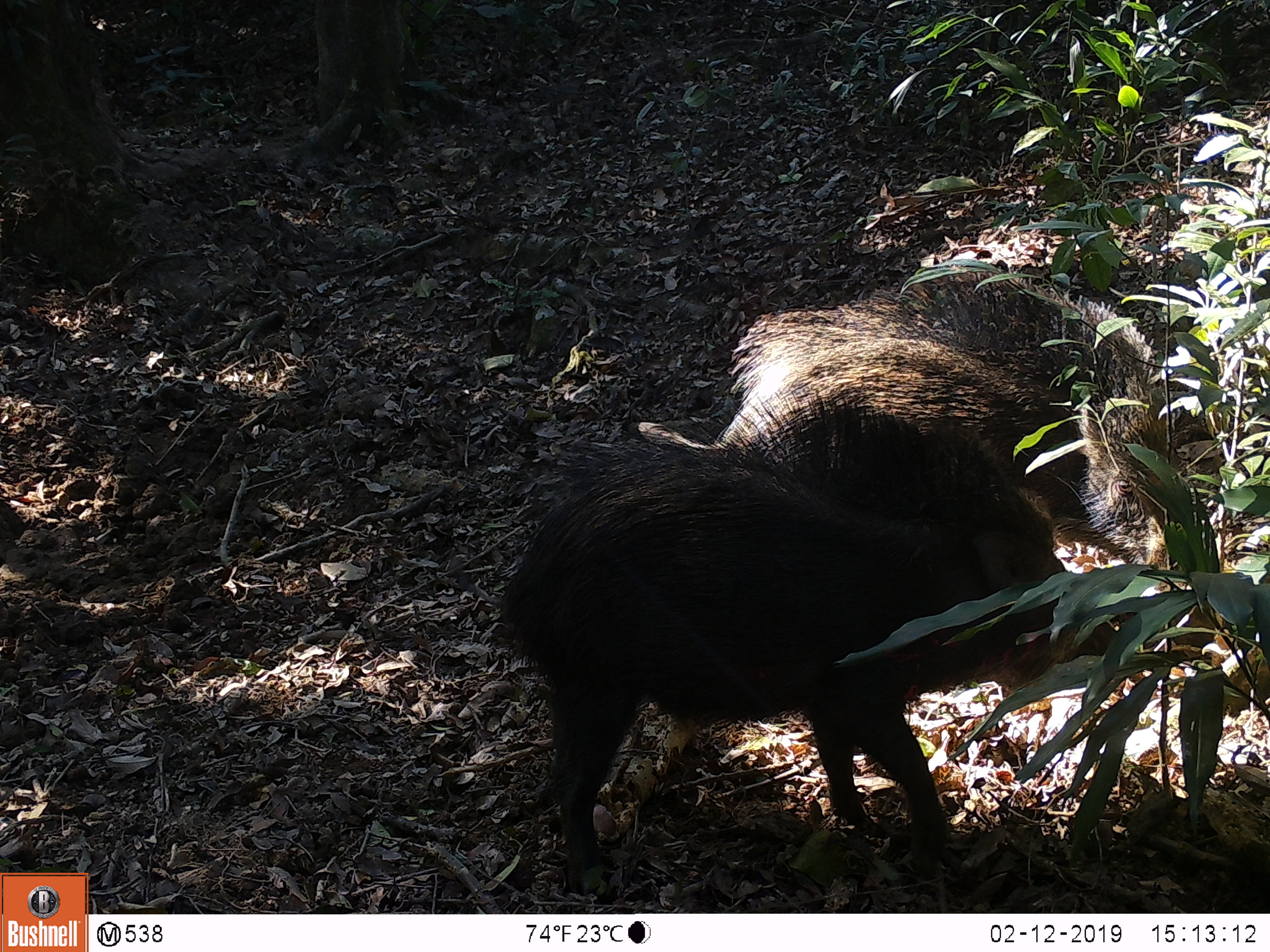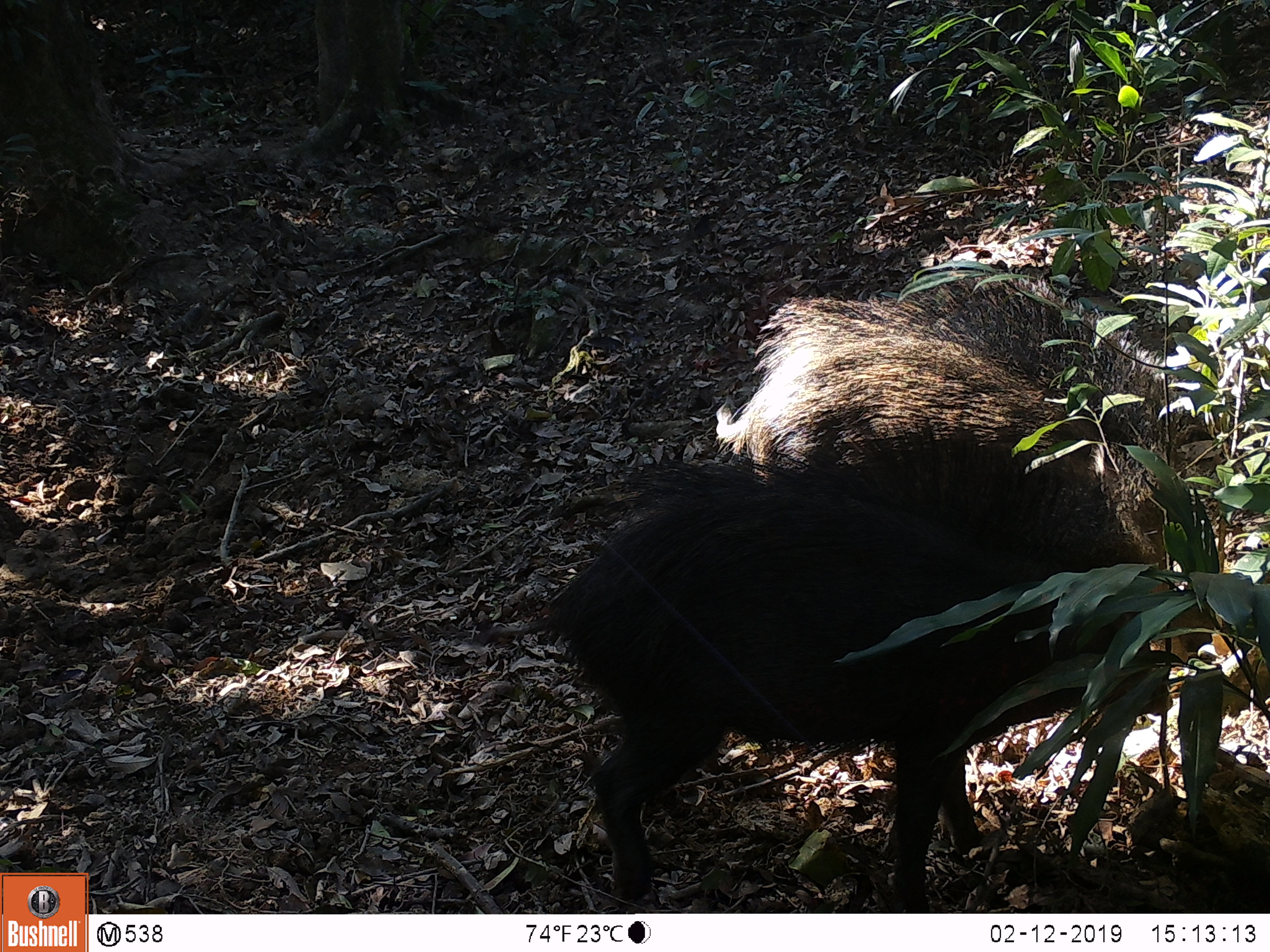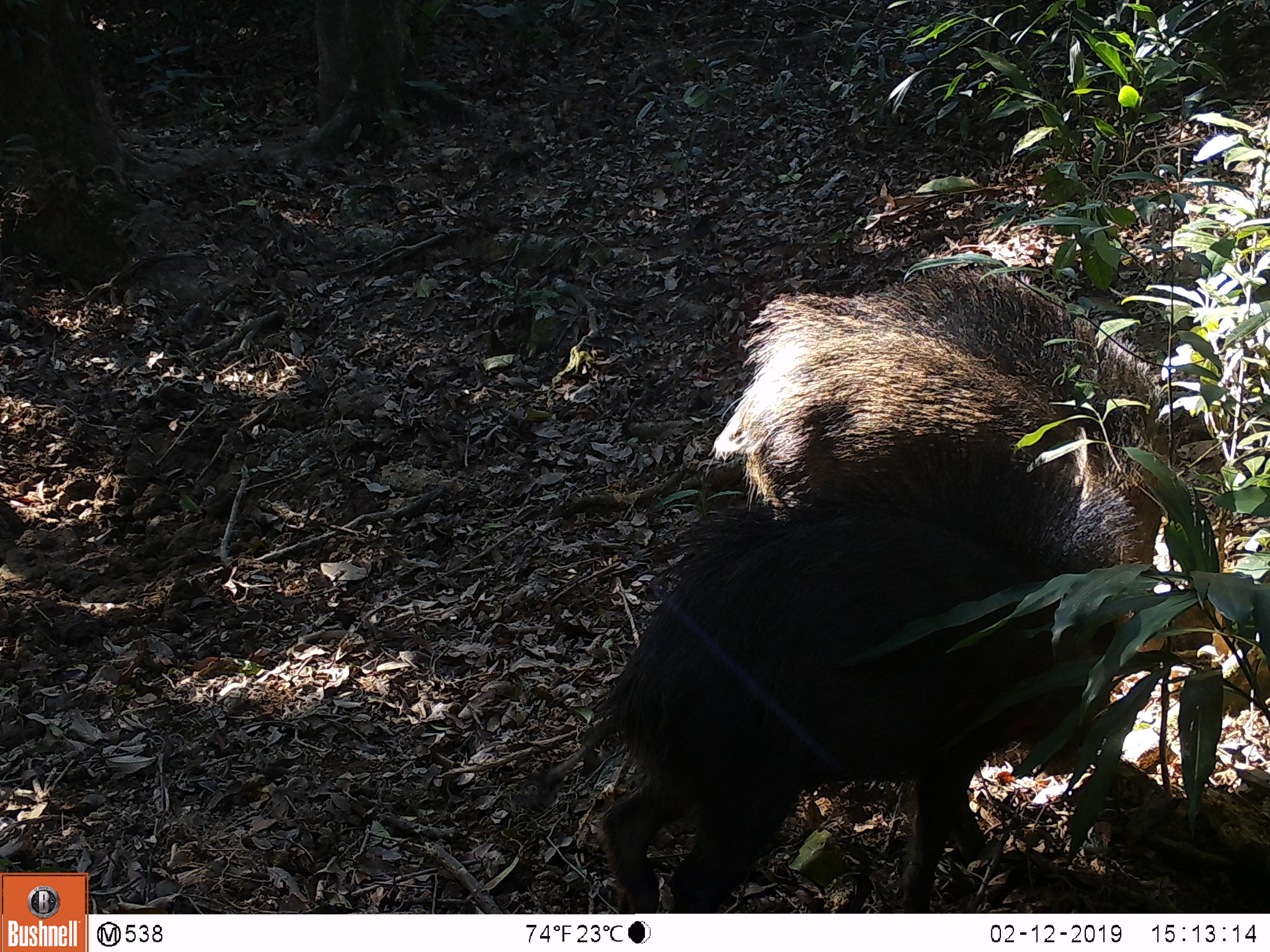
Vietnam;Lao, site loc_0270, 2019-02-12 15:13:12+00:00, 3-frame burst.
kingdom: Animalia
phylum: Chordata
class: Mammalia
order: Artiodactyla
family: Suidae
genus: Sus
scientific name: Sus scrofa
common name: eurasian wild pig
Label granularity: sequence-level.